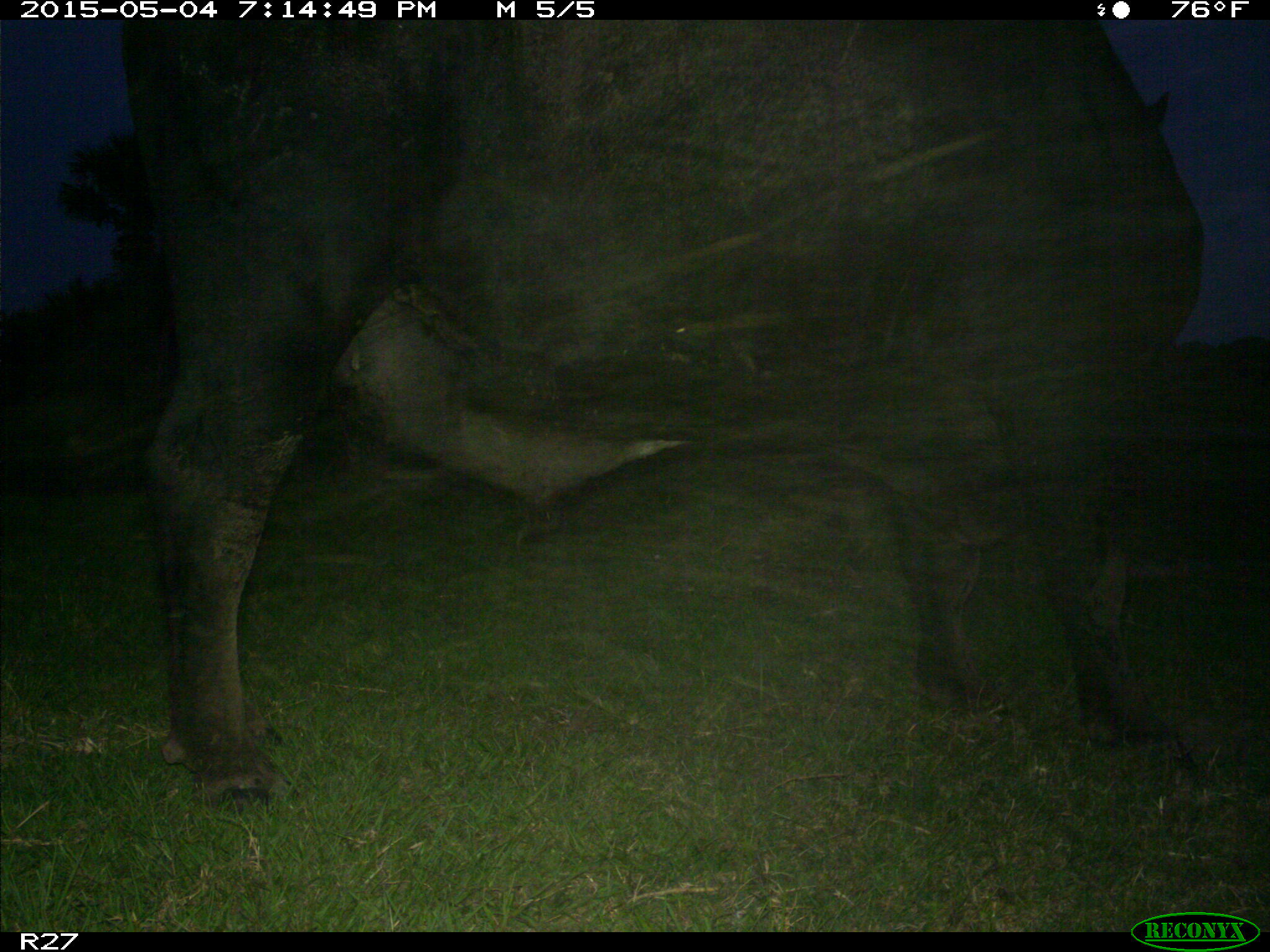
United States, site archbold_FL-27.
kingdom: Animalia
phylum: Chordata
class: Mammalia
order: Artiodactyla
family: Bovidae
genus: Bos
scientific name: Bos taurus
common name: domestic cow